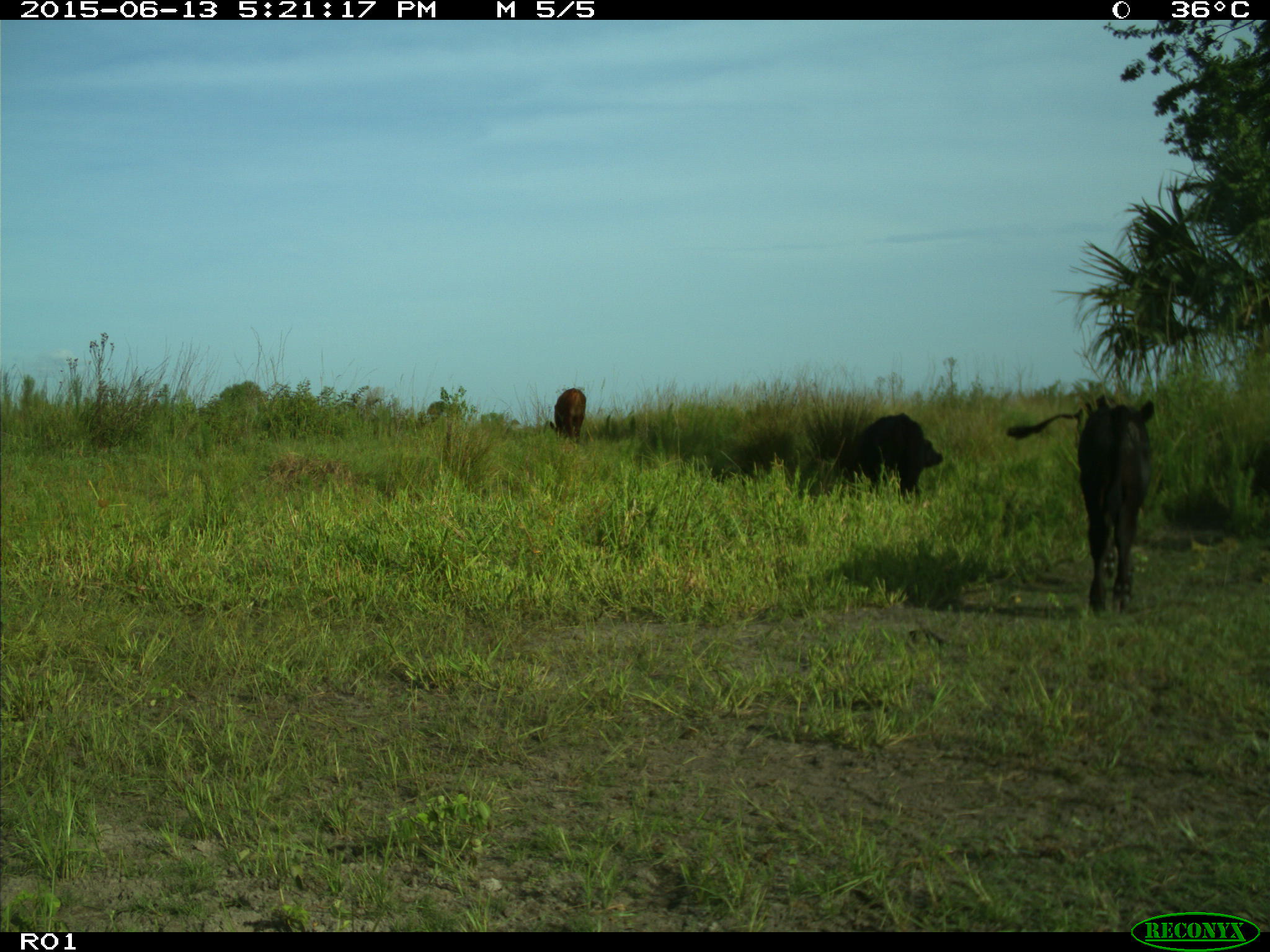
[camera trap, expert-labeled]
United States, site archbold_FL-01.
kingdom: Animalia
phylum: Chordata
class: Mammalia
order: Artiodactyla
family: Bovidae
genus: Bos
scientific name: Bos taurus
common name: domestic cow